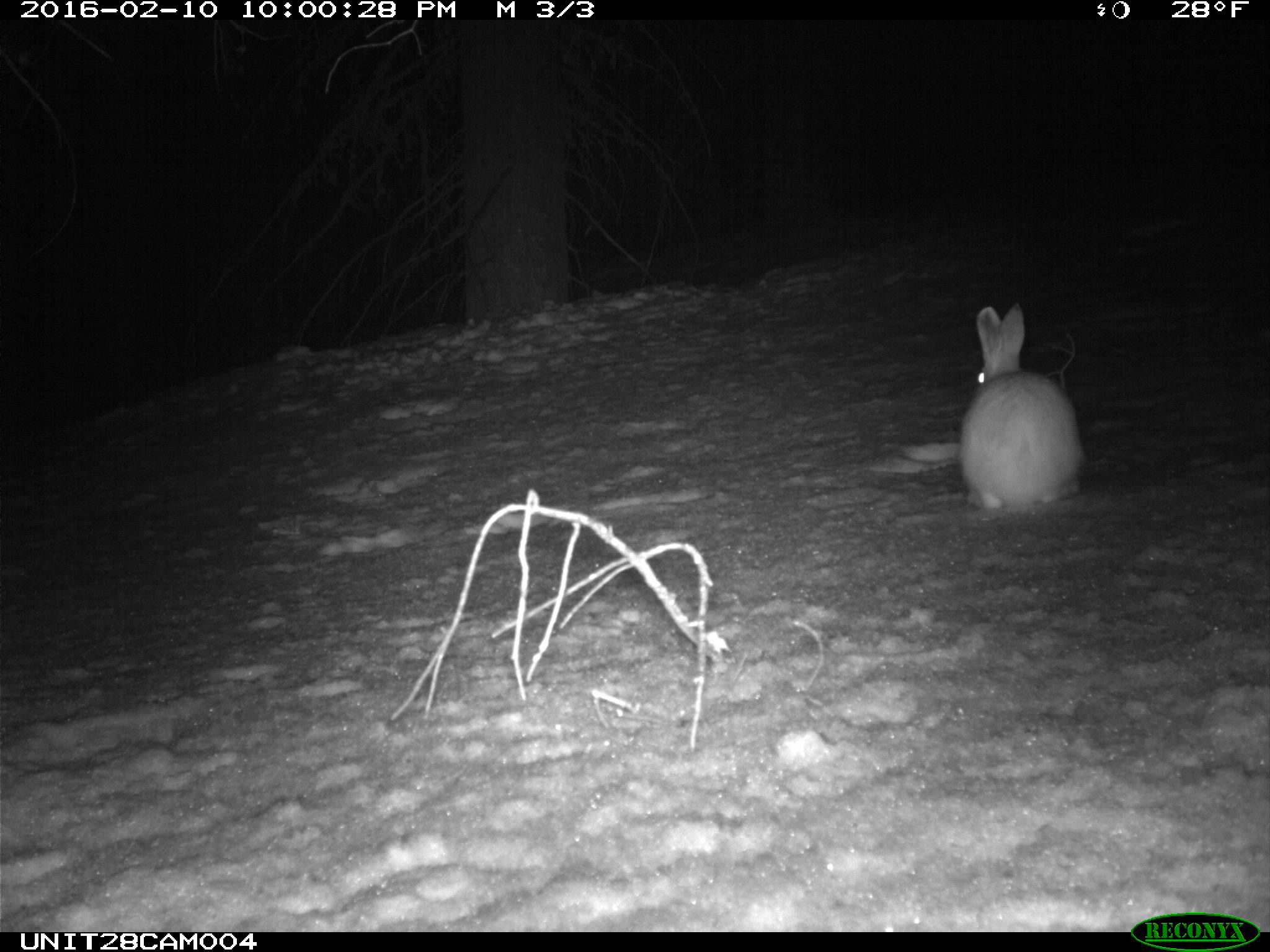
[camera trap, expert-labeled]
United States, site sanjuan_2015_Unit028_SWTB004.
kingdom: Animalia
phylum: Chordata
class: Mammalia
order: Lagomorpha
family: Leporidae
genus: Lepus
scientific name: Lepus americanus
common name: snowshoe hare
Lepus americanus (snowshoe hare).